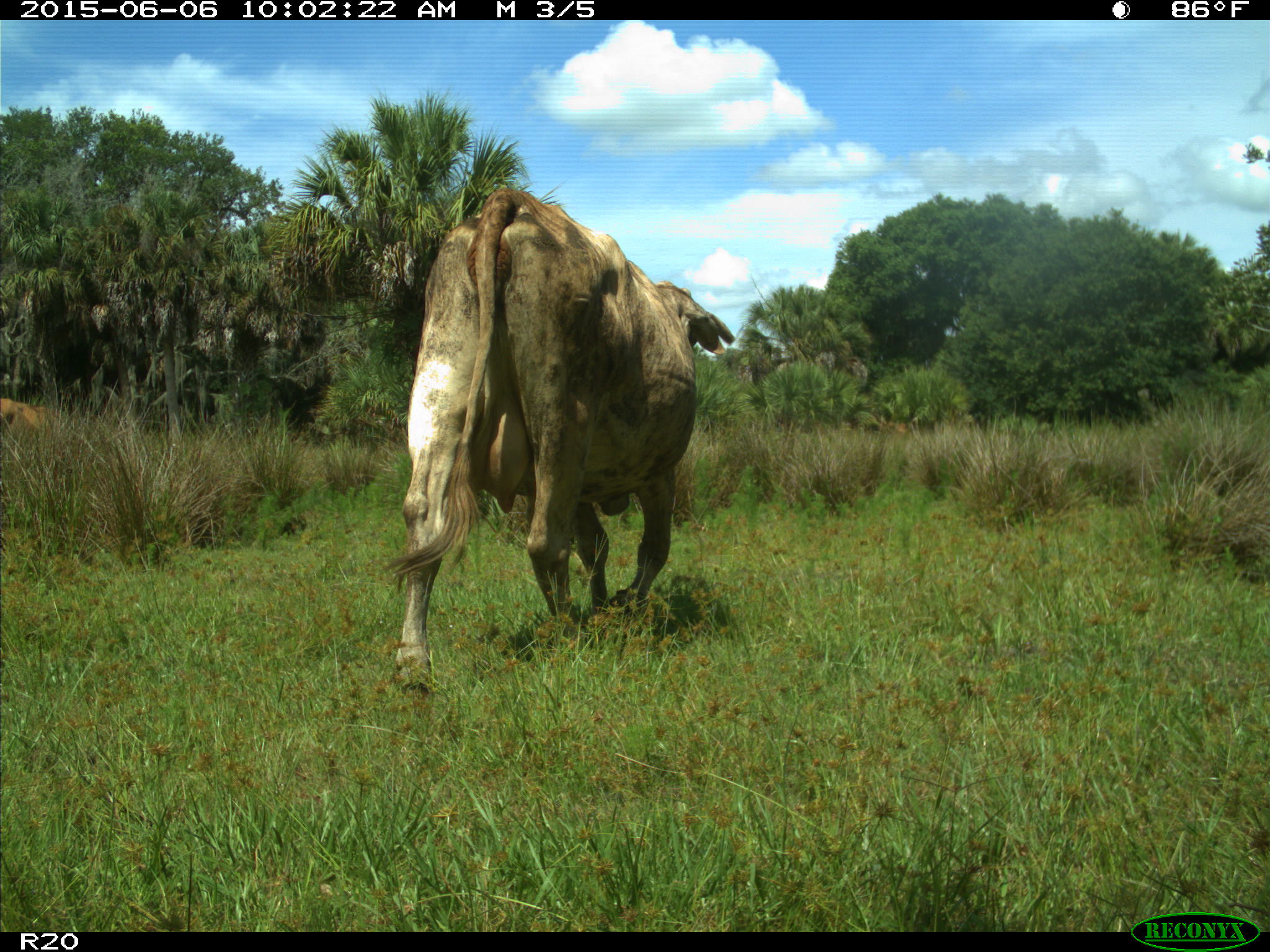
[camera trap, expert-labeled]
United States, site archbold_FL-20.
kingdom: Animalia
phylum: Chordata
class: Mammalia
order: Artiodactyla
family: Bovidae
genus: Bos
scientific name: Bos taurus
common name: domestic cow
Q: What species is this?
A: Bos taurus (domestic cow).